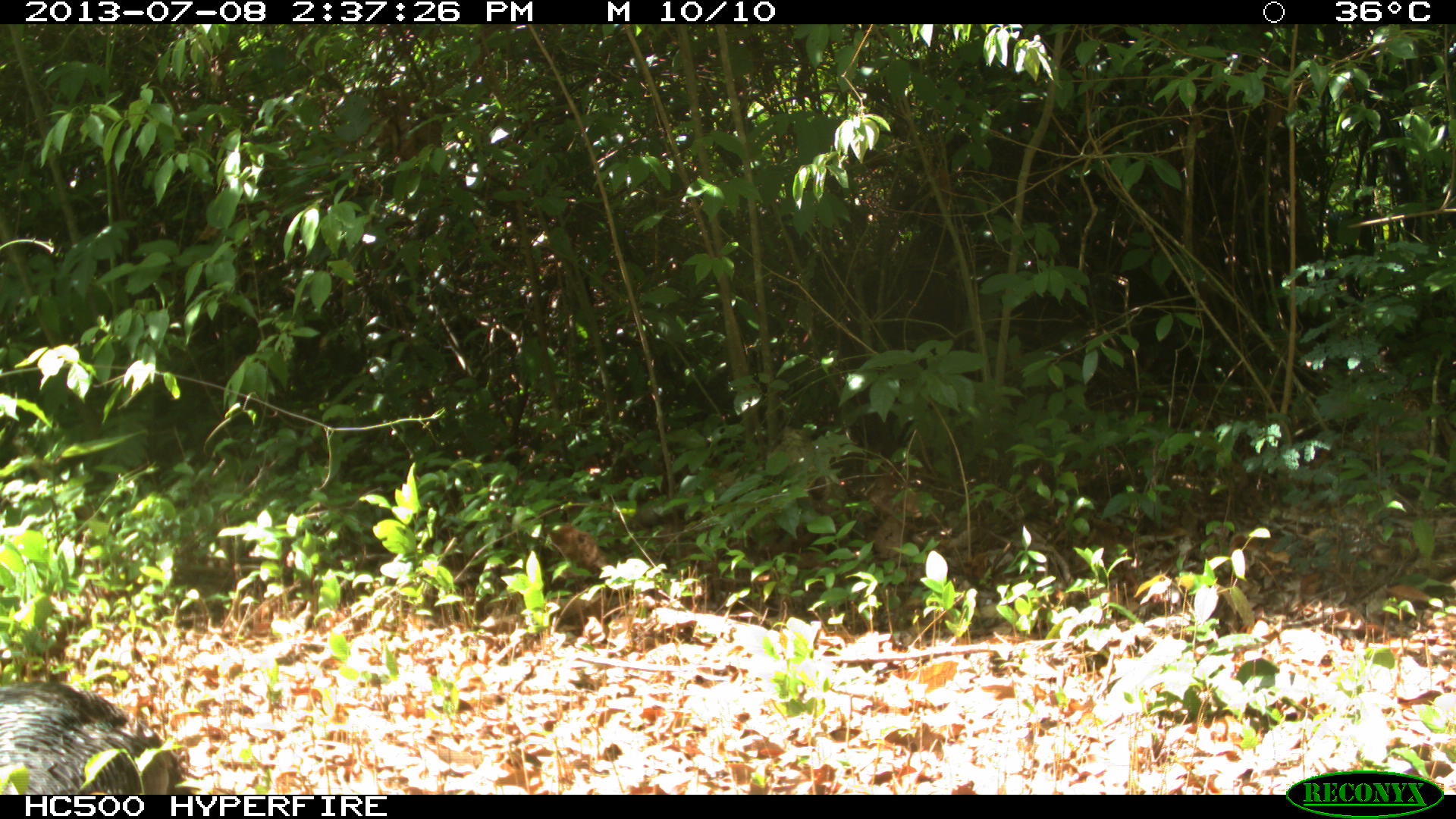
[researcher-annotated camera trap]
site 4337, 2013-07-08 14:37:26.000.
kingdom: Animalia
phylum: Chordata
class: Aves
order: Galliformes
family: Phasianidae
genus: Meleagris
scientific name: Meleagris ocellata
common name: ocellated turkey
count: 1